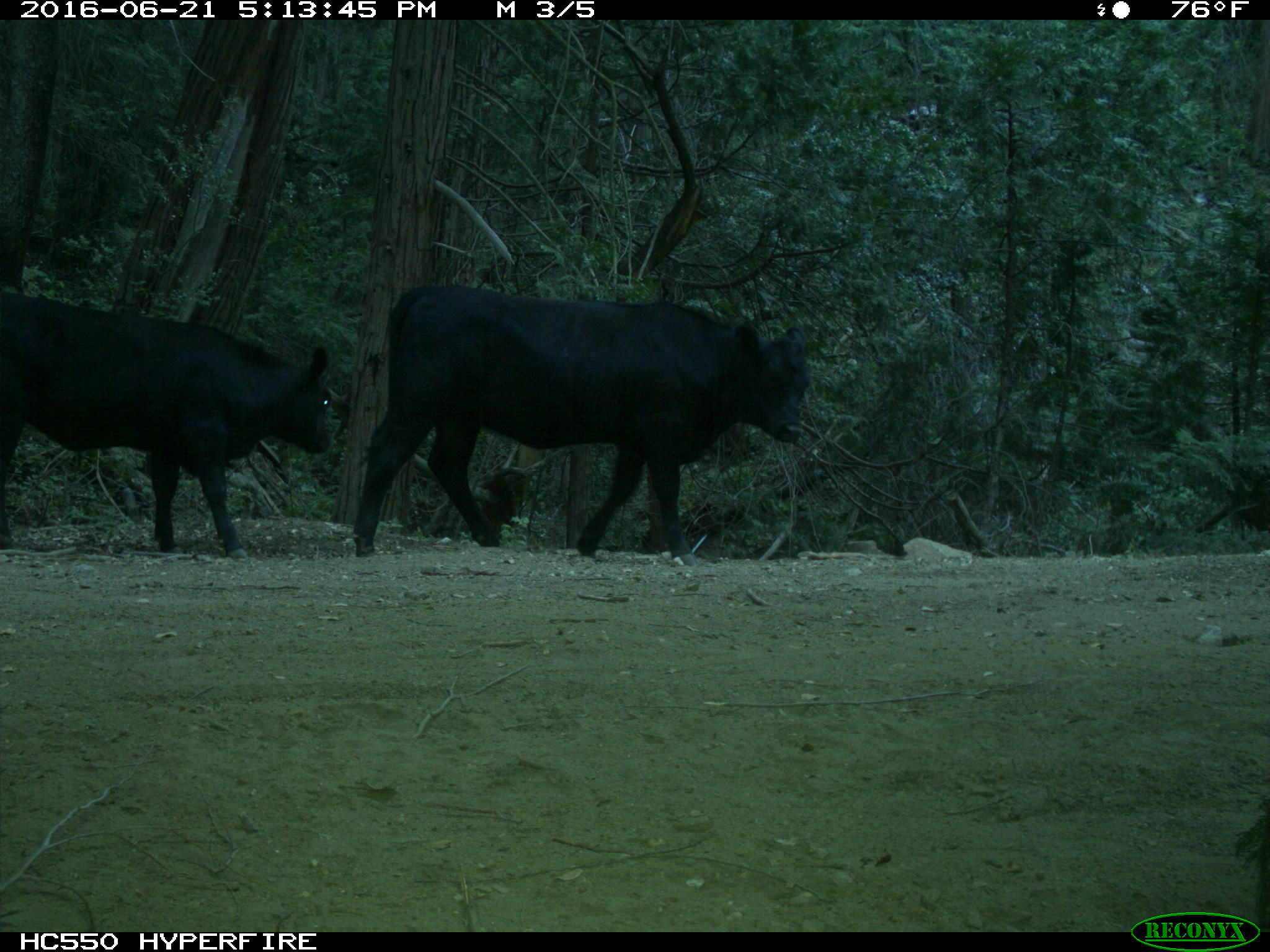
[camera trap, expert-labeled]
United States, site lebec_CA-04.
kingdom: Animalia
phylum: Chordata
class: Mammalia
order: Artiodactyla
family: Bovidae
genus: Bos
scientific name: Bos taurus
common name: domestic cow